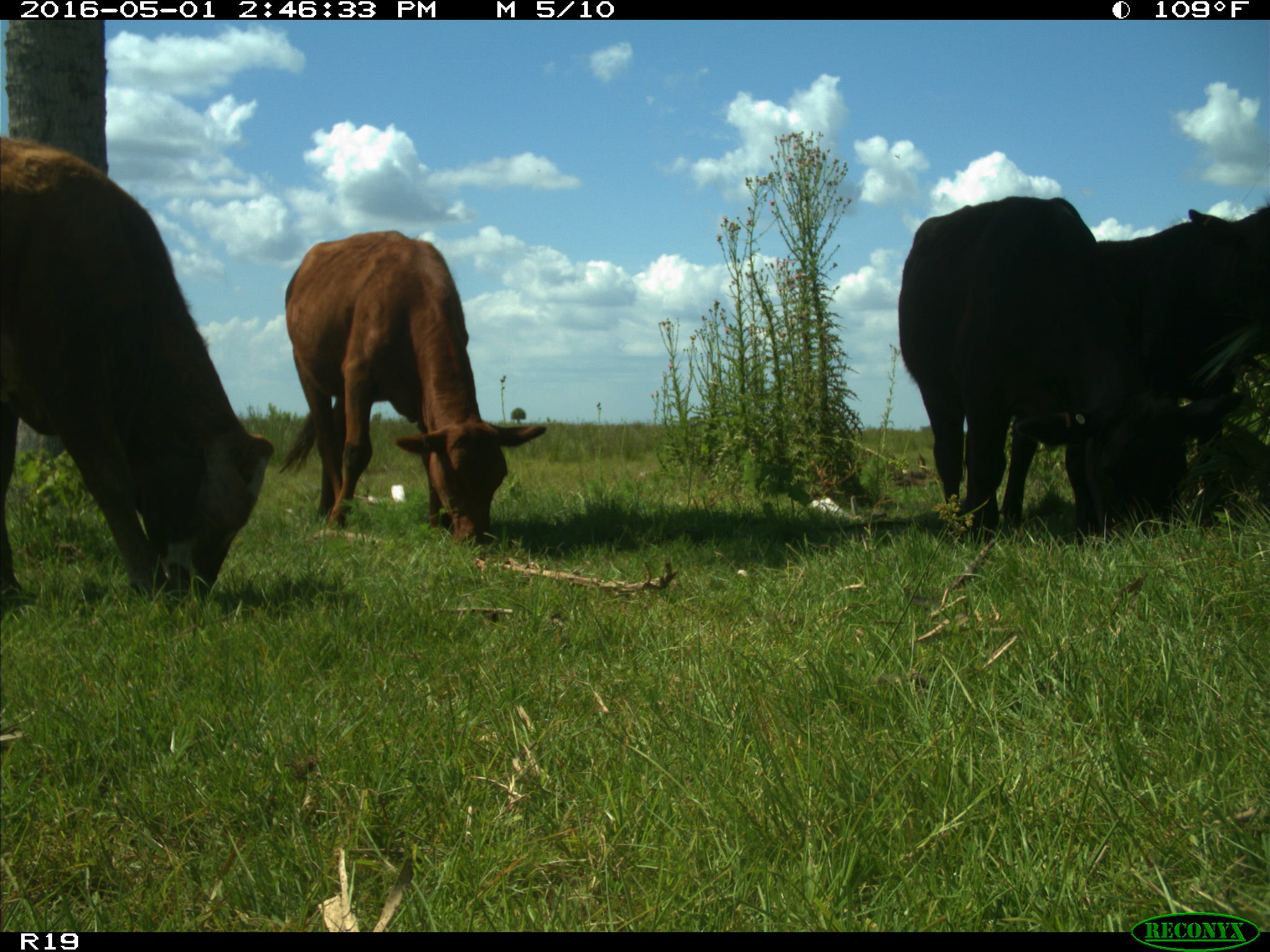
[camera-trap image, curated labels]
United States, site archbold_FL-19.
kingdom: Animalia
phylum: Chordata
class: Mammalia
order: Artiodactyla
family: Bovidae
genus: Bos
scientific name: Bos taurus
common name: domestic cow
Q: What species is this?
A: Bos taurus (domestic cow).